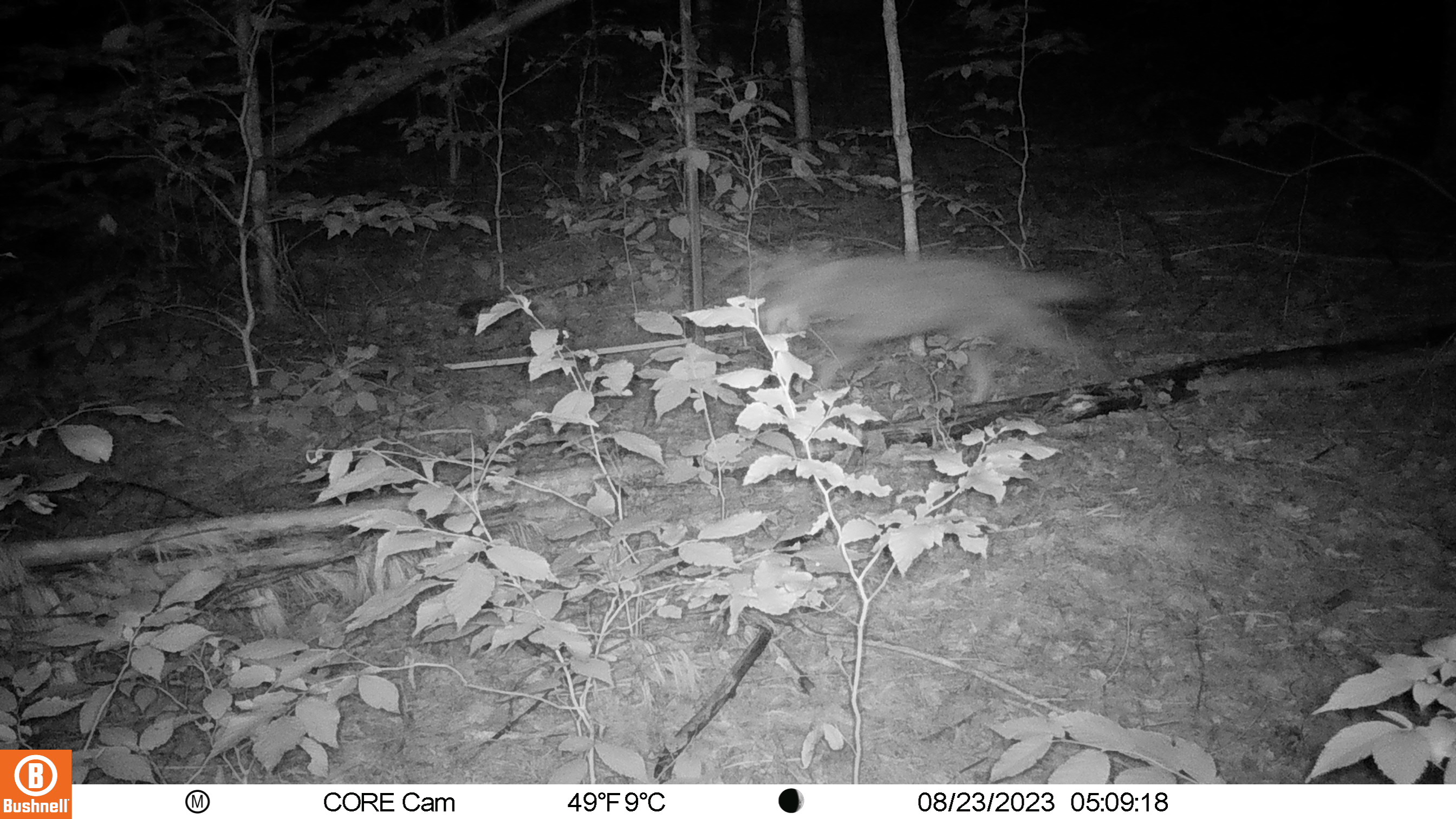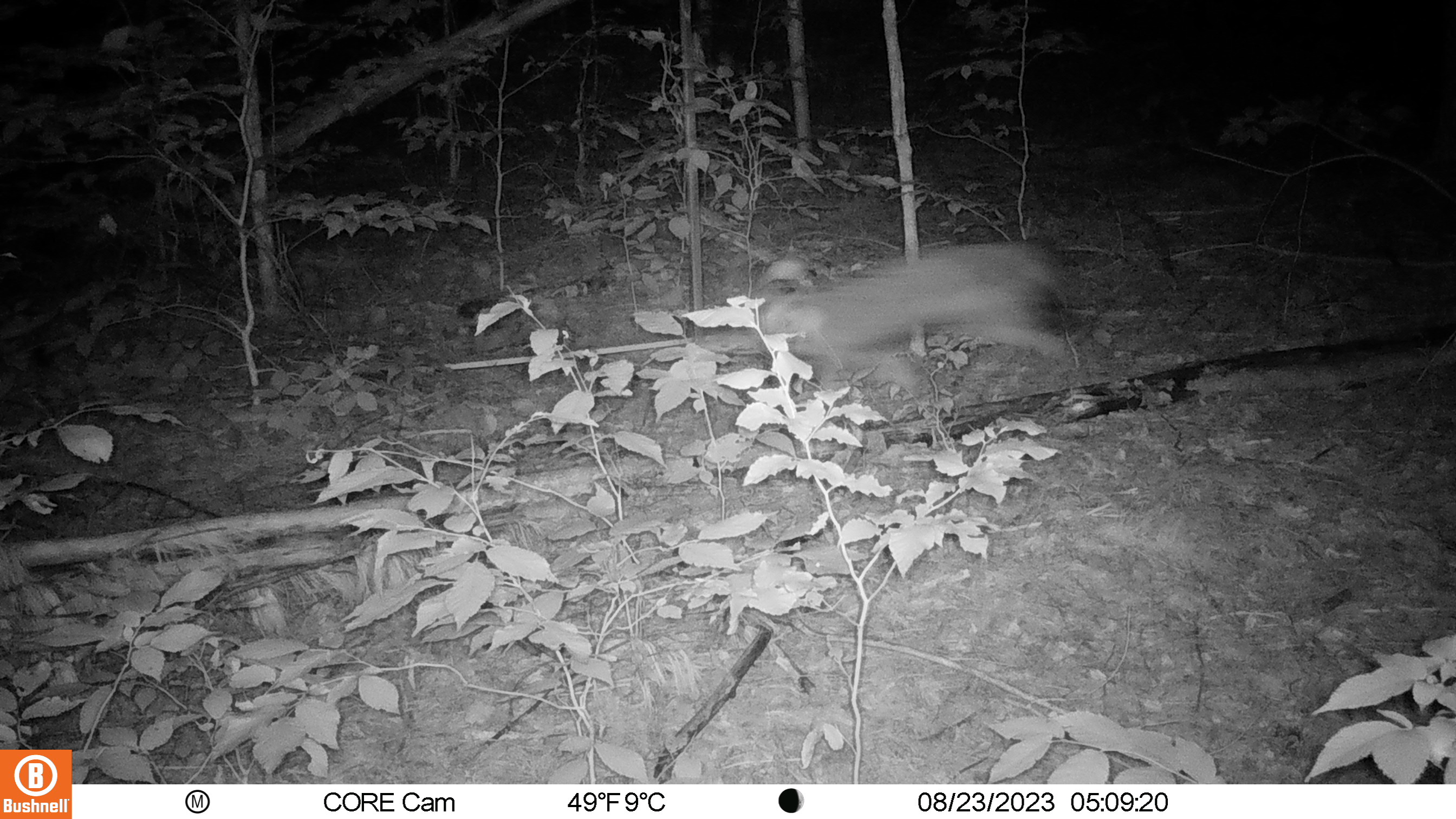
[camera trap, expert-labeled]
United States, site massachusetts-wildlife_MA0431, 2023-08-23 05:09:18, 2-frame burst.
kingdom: Animalia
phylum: Chordata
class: Mammalia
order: Carnivora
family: Canidae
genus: Canis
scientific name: Canis latrans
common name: coyote